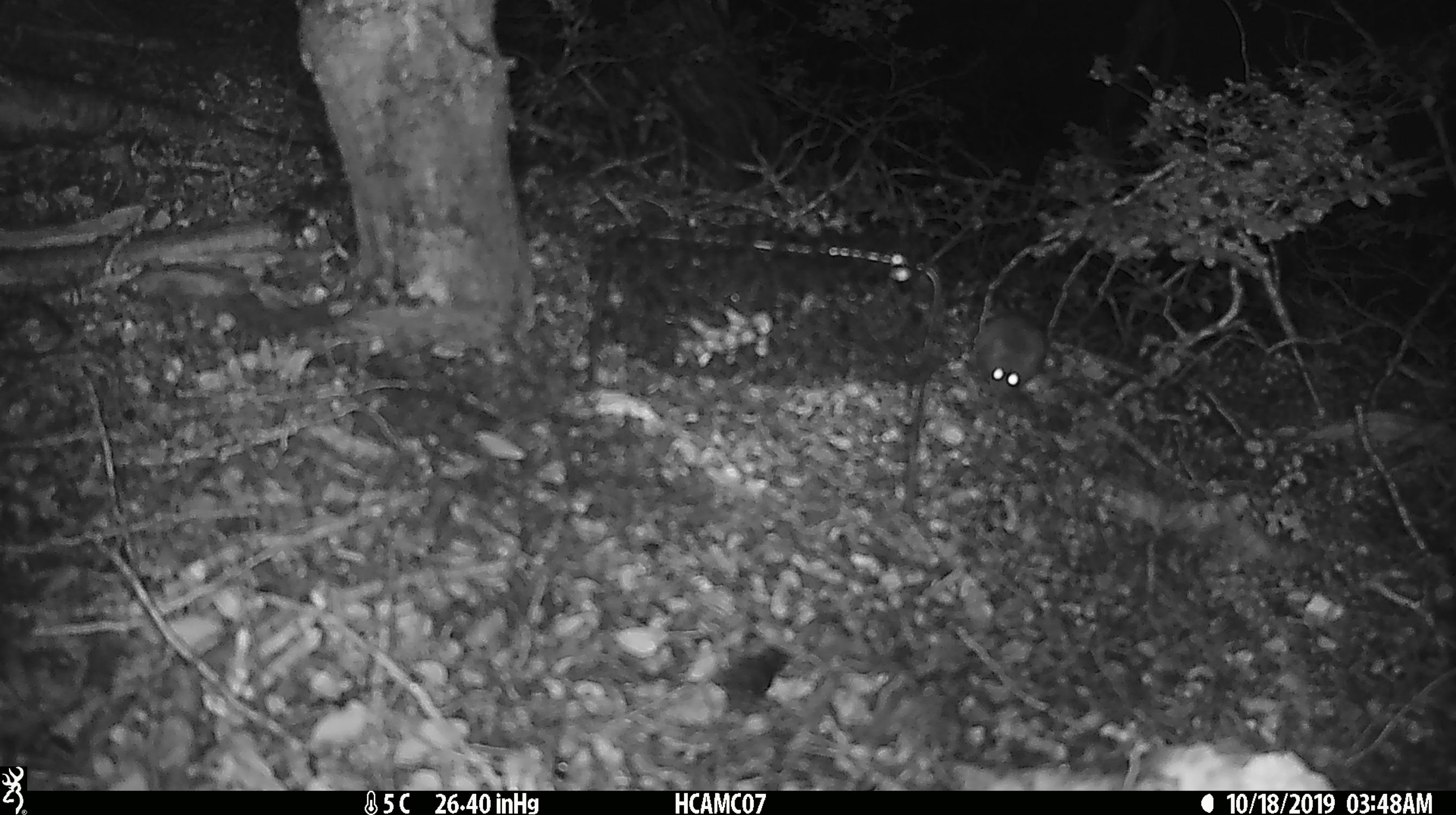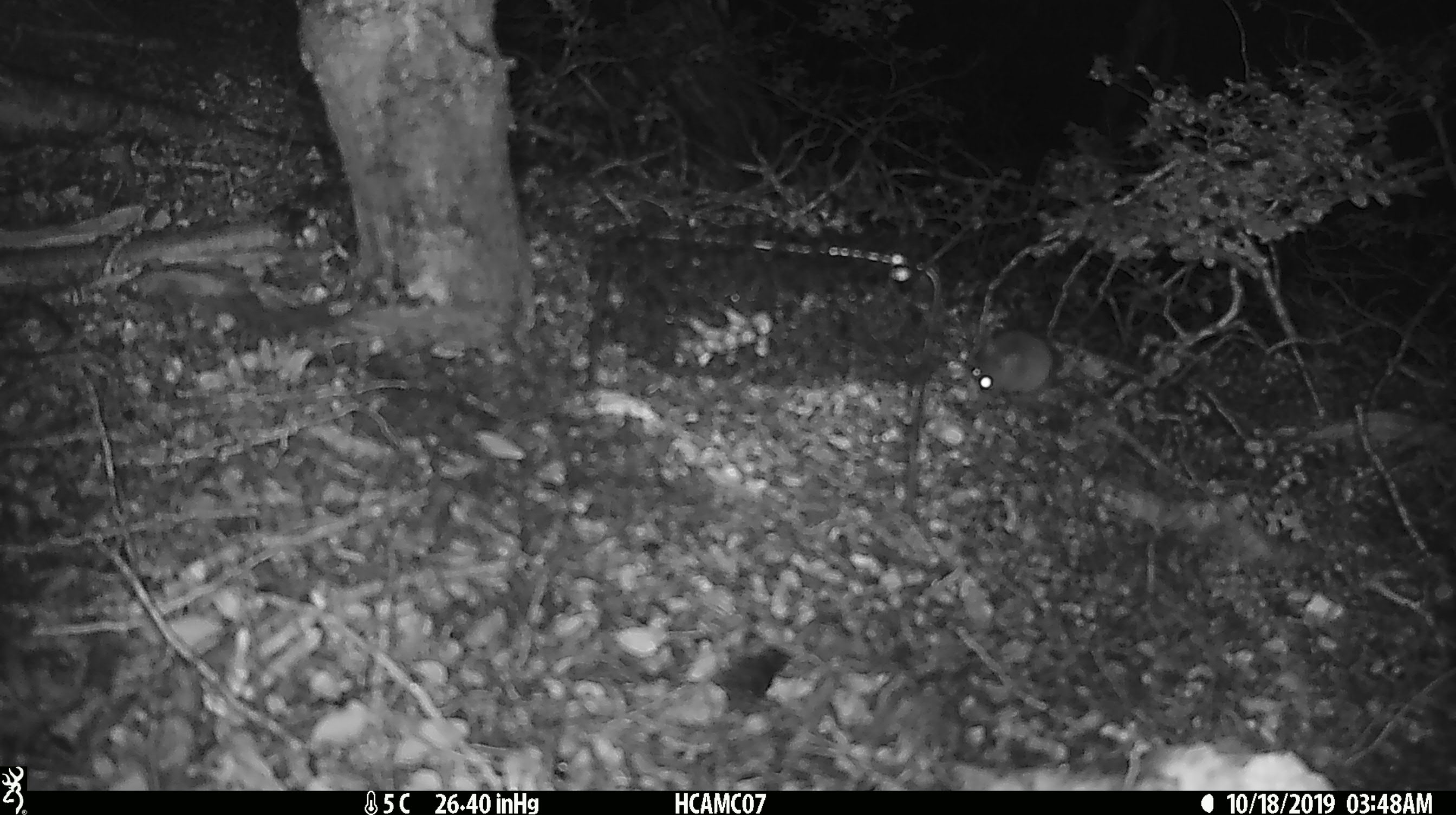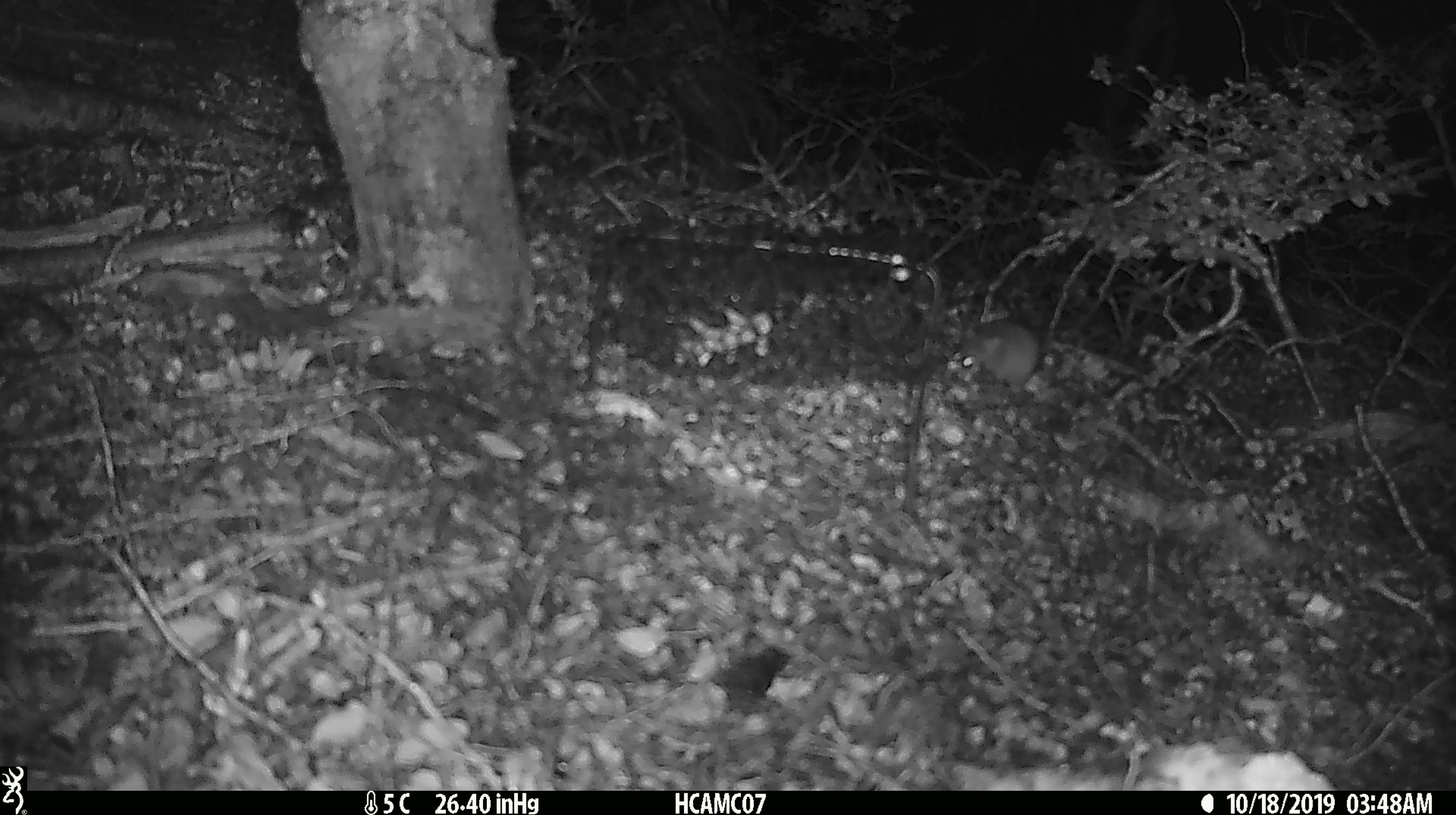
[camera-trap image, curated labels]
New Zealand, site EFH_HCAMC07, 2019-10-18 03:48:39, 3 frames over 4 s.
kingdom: Animalia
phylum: Chordata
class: Mammalia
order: Rodentia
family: Muridae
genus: Mus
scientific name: Mus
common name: mouse